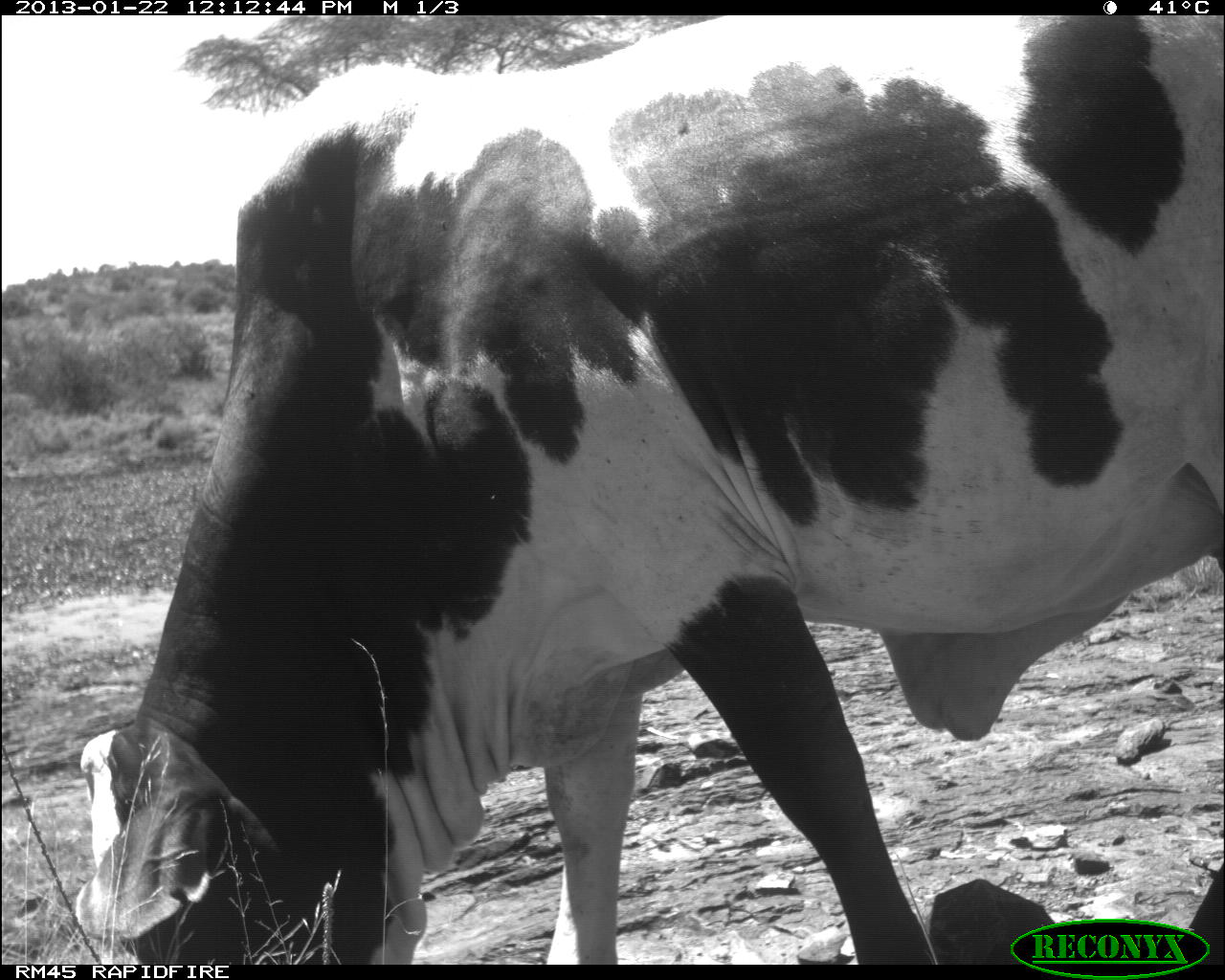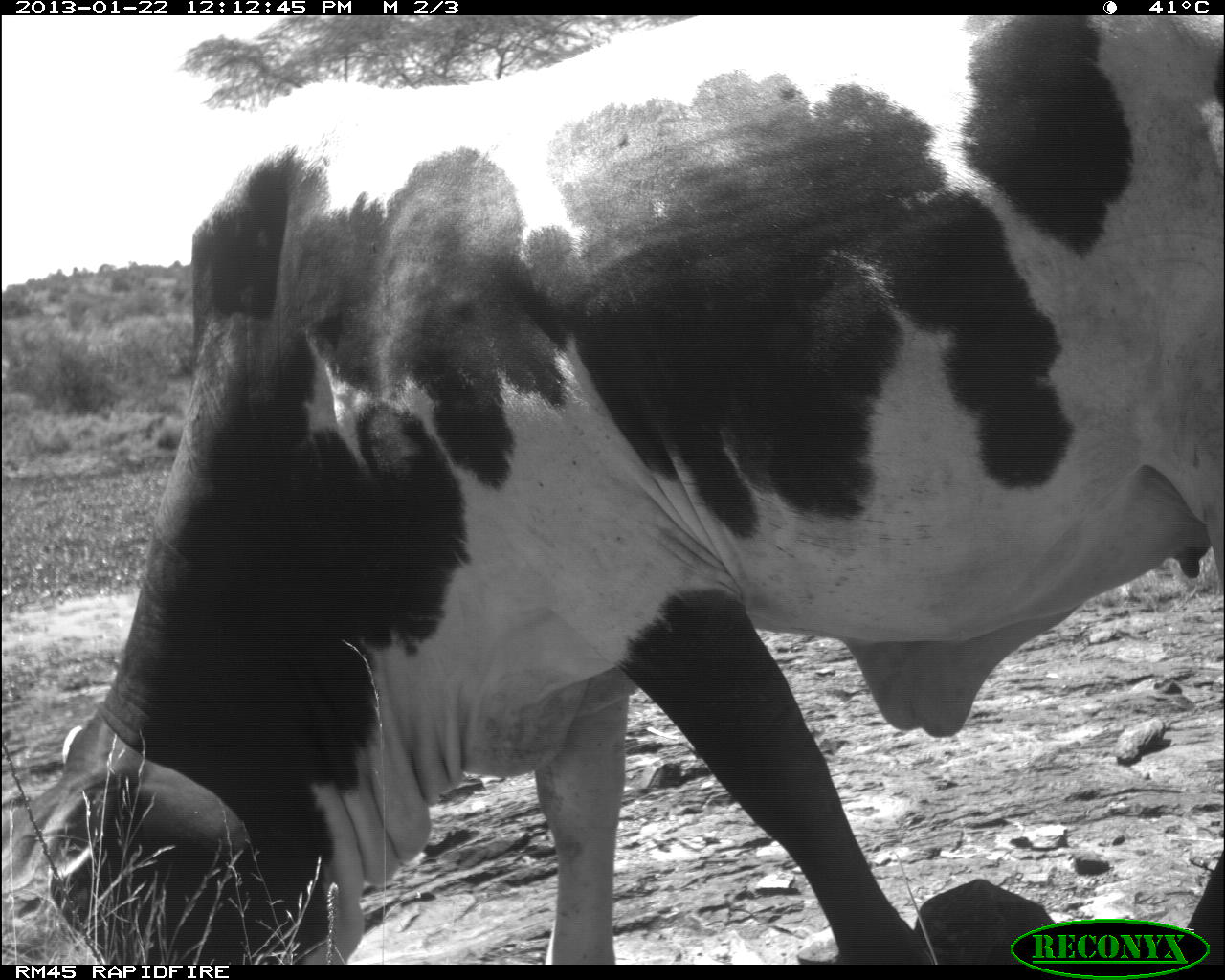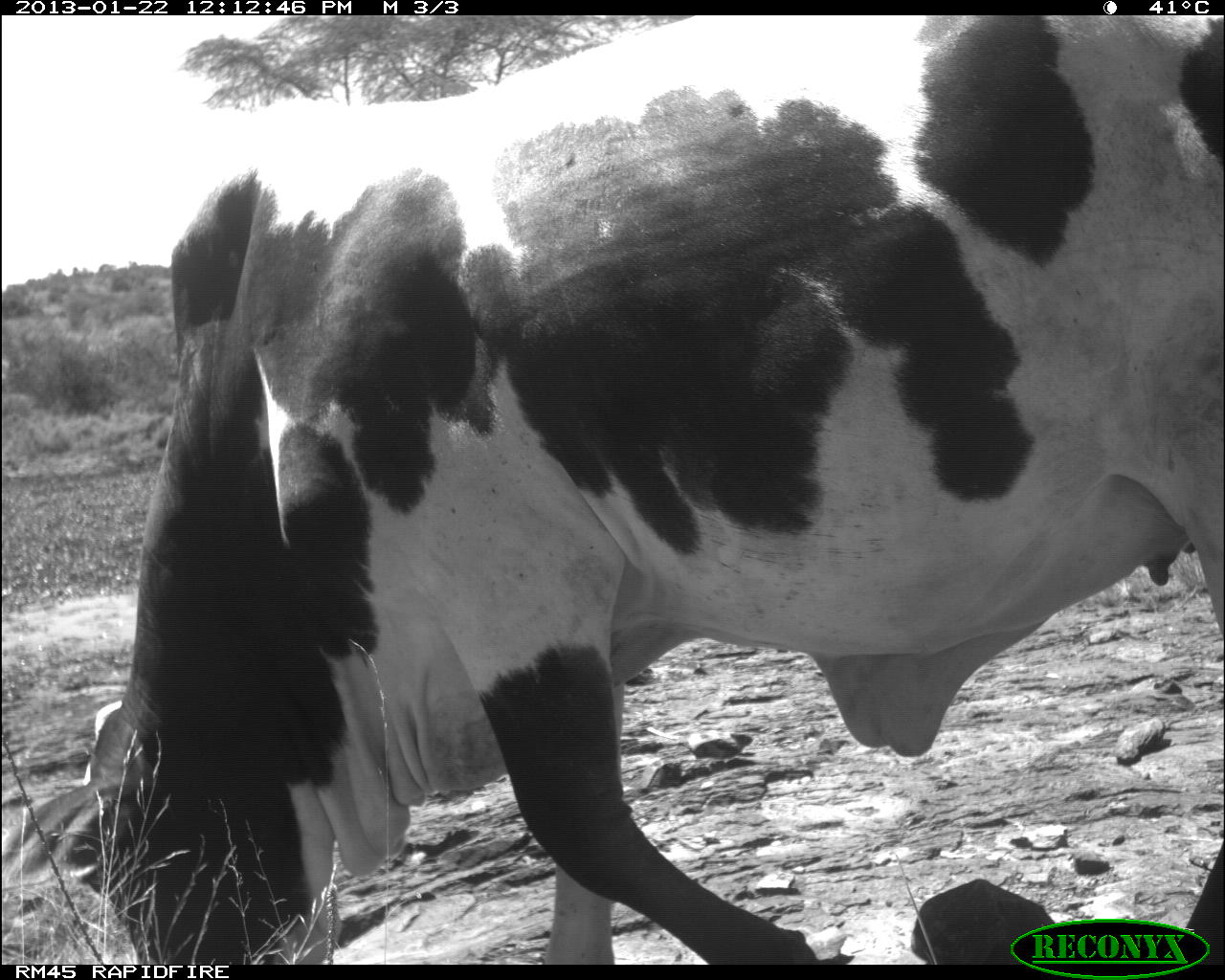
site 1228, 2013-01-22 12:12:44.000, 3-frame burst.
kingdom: Animalia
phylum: Chordata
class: Mammalia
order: Artiodactyla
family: Bovidae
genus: Bos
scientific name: Bos taurus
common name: domestic cattle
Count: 1.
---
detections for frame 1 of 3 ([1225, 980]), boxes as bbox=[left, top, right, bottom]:
bos taurus: bbox=[72, 15, 1224, 964]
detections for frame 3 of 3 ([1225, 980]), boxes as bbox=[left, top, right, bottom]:
bos taurus: bbox=[0, 15, 1225, 964]